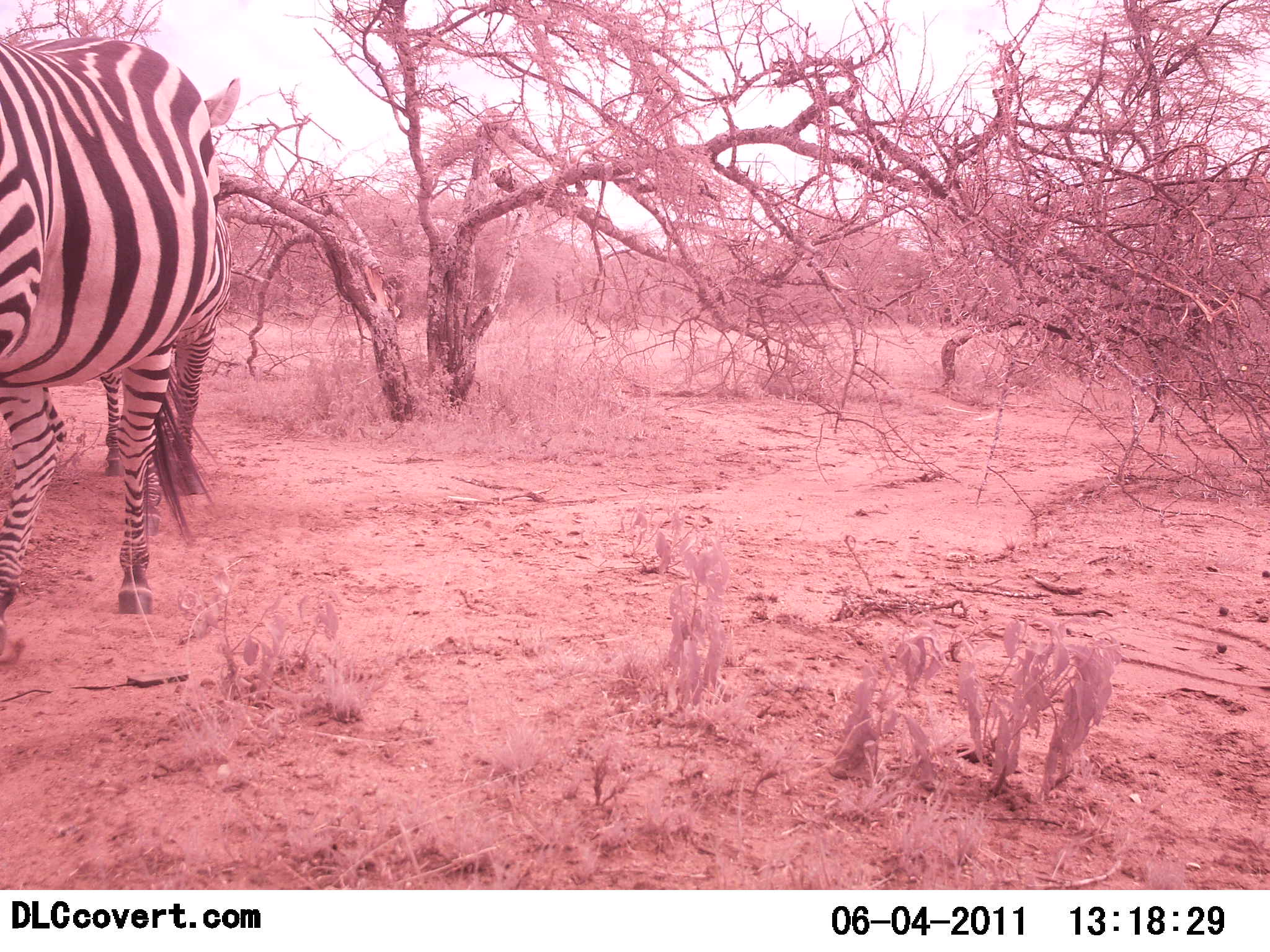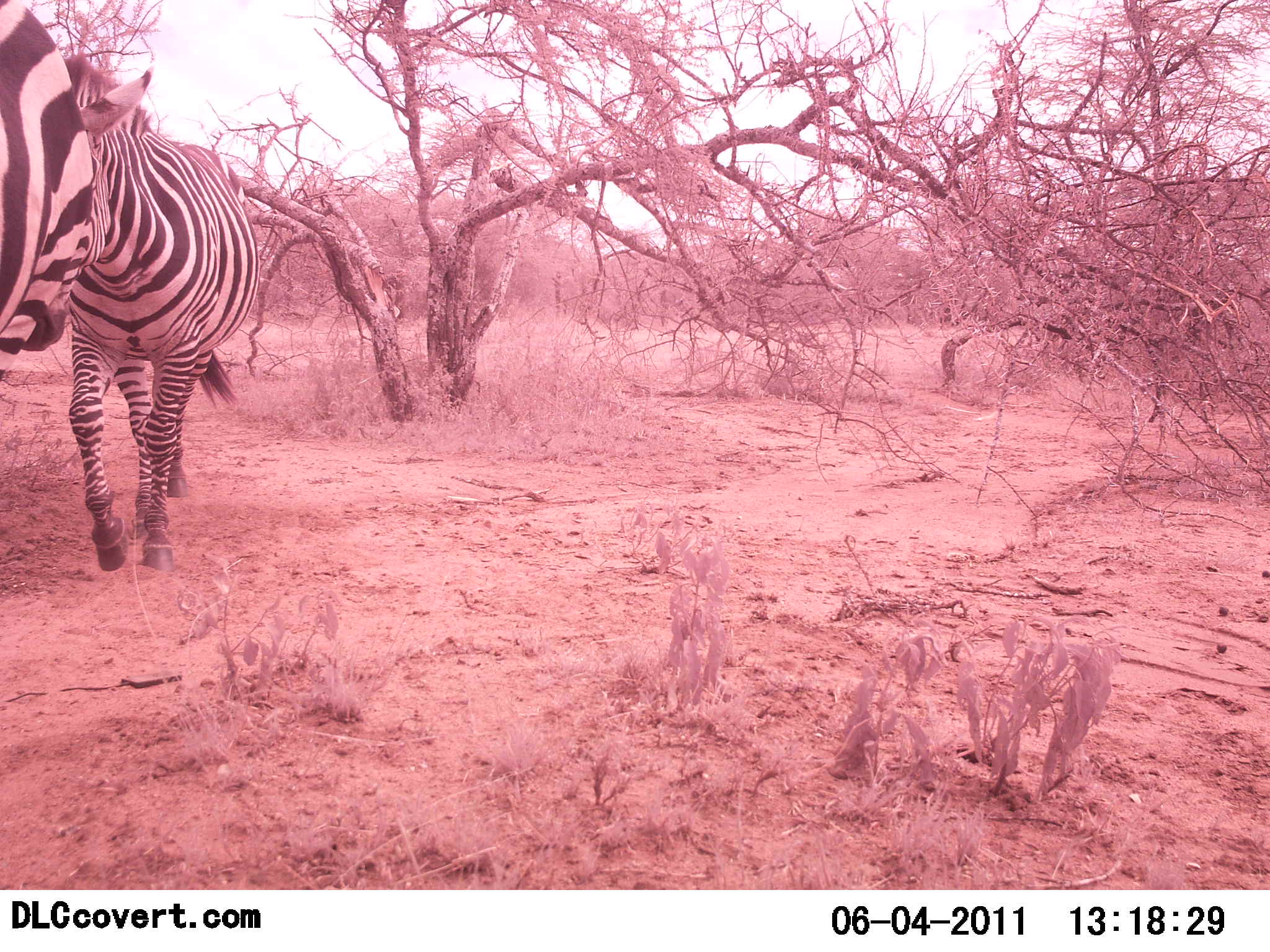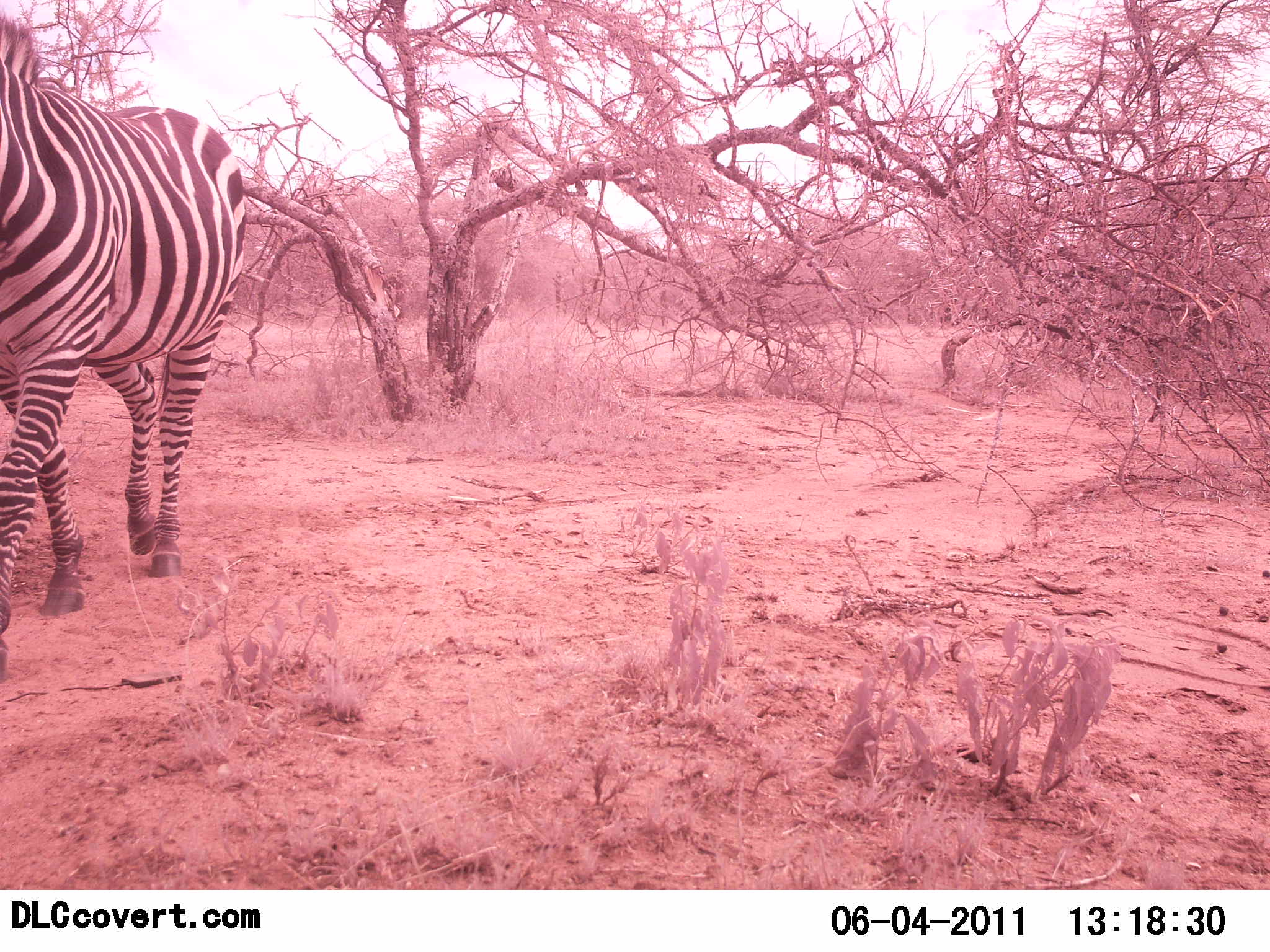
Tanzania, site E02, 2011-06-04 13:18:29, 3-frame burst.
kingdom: Animalia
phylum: Chordata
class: Mammalia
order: Perissodactyla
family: Equidae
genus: Equus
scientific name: Equus quagga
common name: plains zebra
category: zebra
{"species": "zebra (plains zebra) (Equus quagga)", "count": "2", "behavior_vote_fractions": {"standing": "0%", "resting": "0%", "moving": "85%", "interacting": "15%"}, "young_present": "0%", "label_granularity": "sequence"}